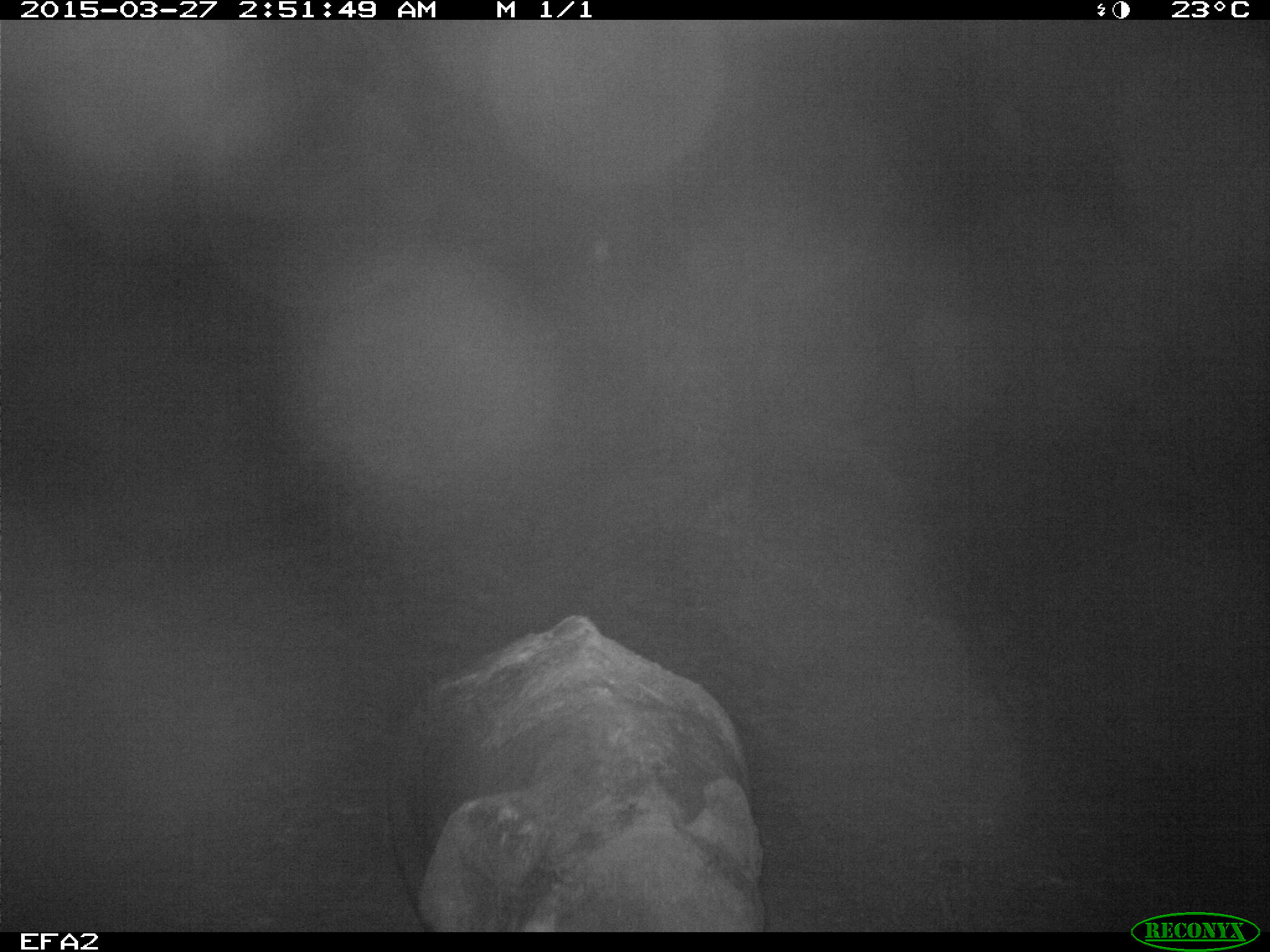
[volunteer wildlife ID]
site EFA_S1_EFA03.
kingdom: Animalia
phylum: Chordata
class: Mammalia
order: Proboscidea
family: Elephantidae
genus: Loxodonta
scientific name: Loxodonta africana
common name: african bush elephant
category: elephant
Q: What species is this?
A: Elephant (african bush elephant) (Loxodonta africana).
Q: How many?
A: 1.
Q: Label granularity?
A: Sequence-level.